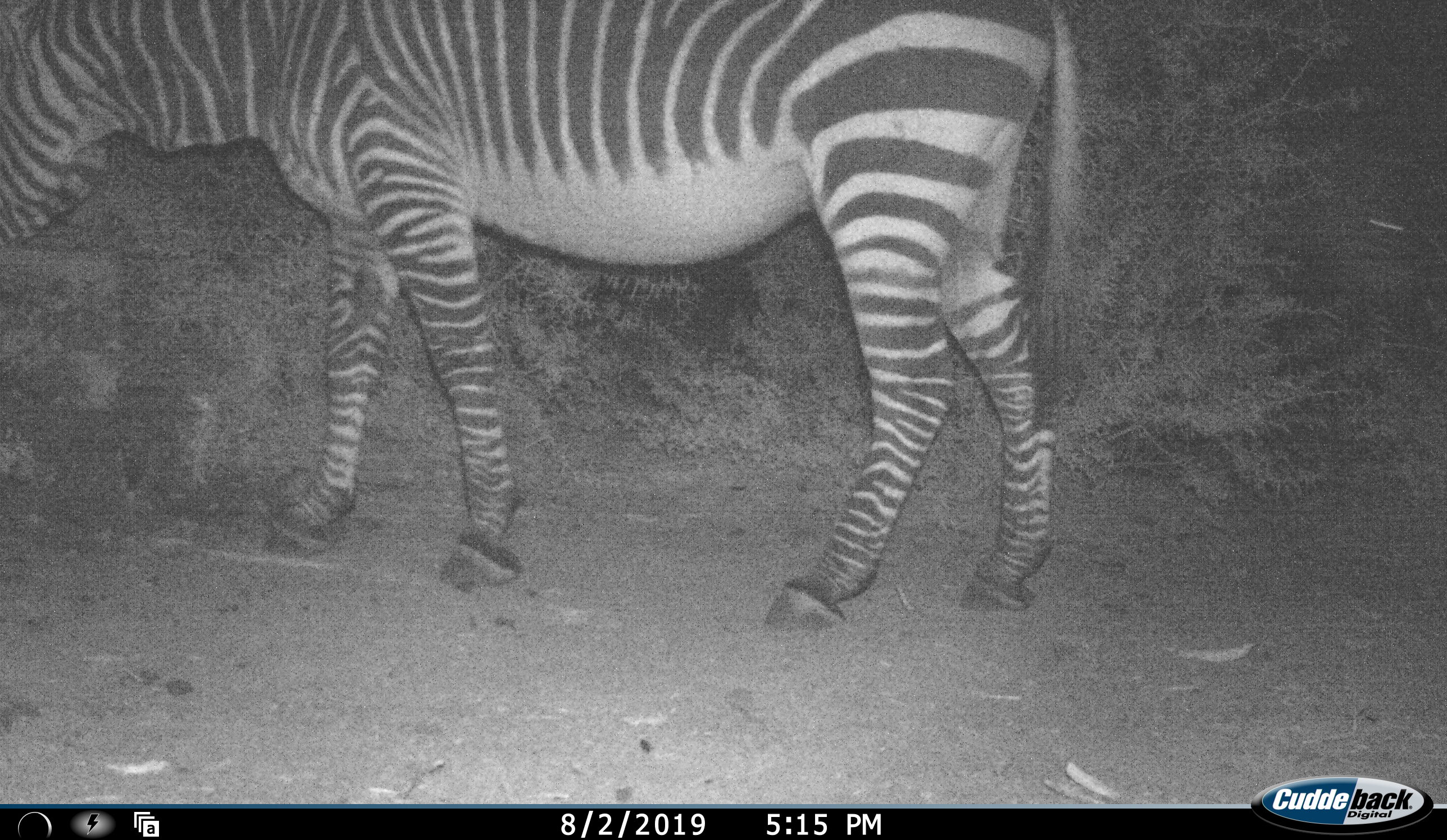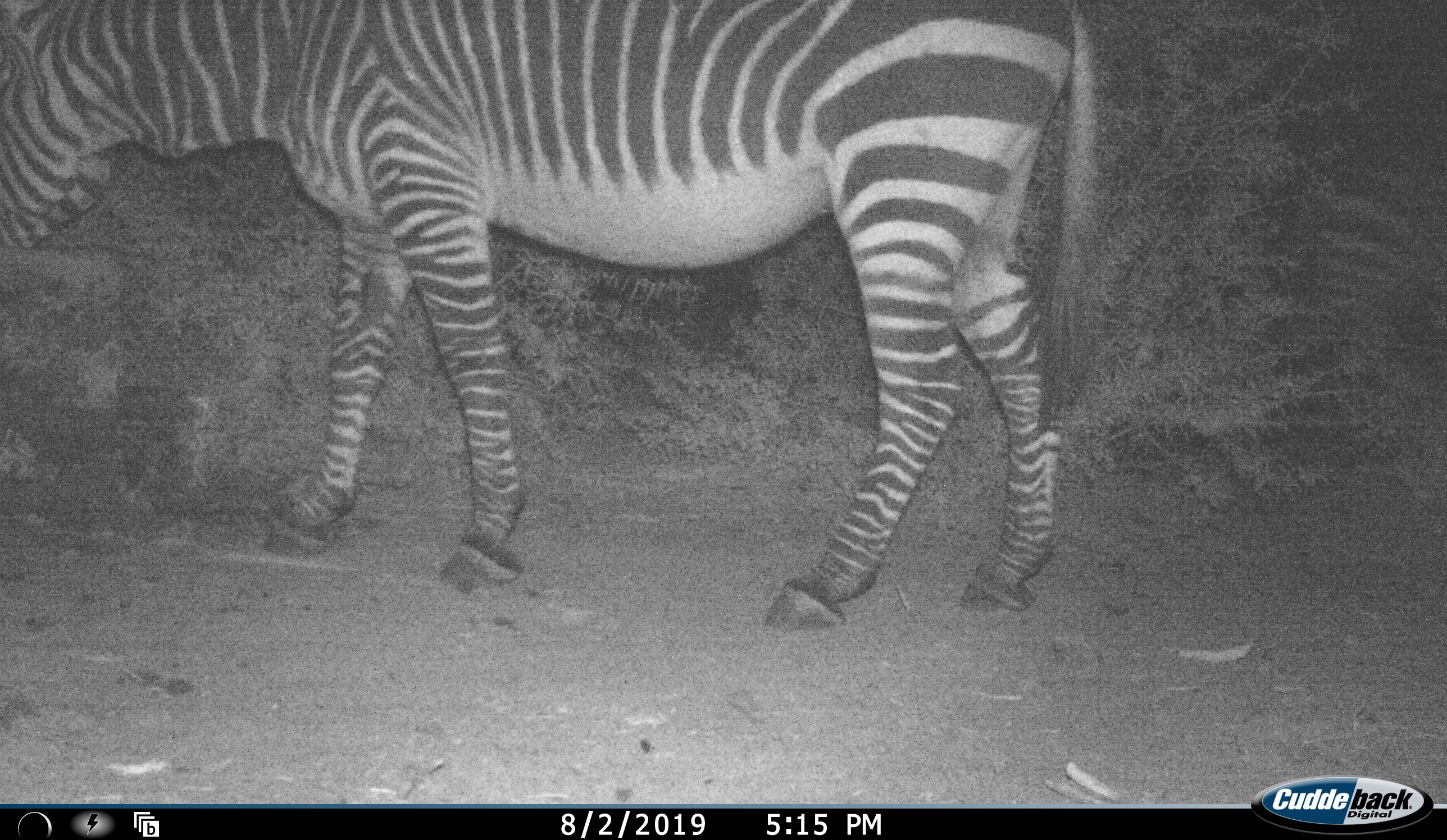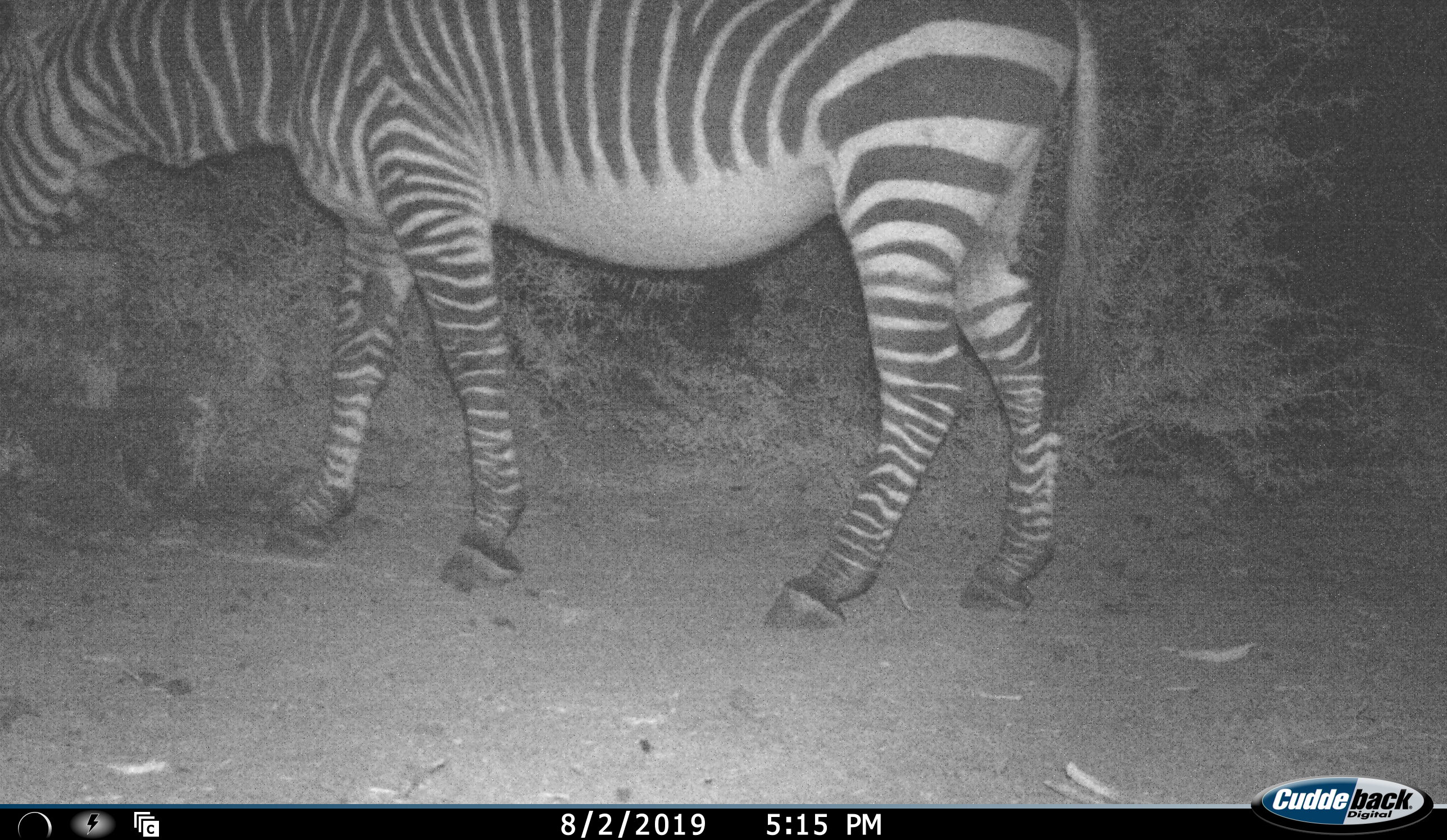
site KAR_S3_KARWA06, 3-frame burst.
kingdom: Animalia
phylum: Chordata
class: Mammalia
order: Perissodactyla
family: Equidae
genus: Equus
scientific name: Equus zebra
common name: mountain zebra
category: zebramountain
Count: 1.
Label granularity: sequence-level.